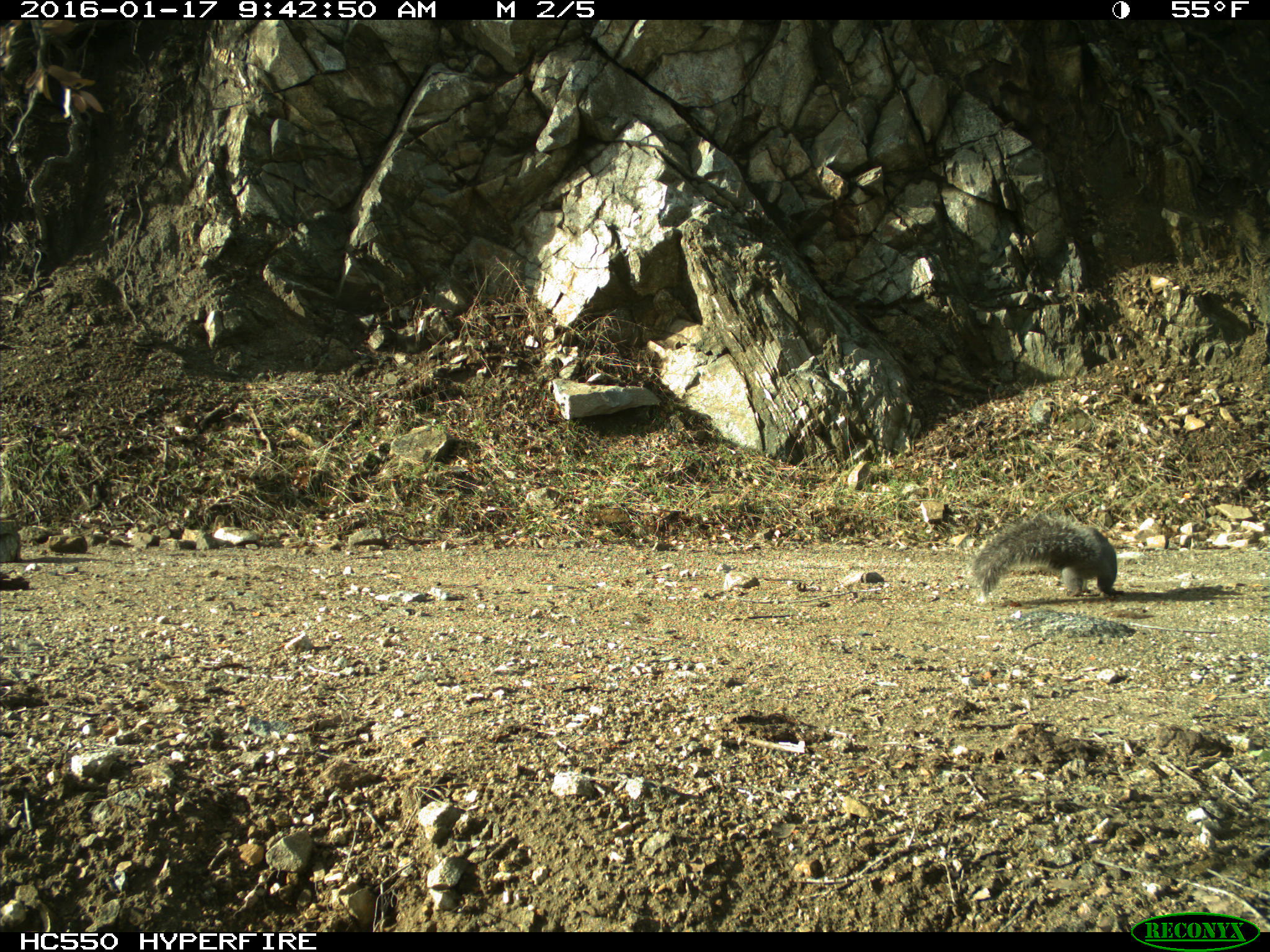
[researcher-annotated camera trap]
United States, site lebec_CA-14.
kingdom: Animalia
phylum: Chordata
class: Mammalia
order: Rodentia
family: Sciuridae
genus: Sciurus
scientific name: Sciurus carolinensis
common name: eastern gray squirrel